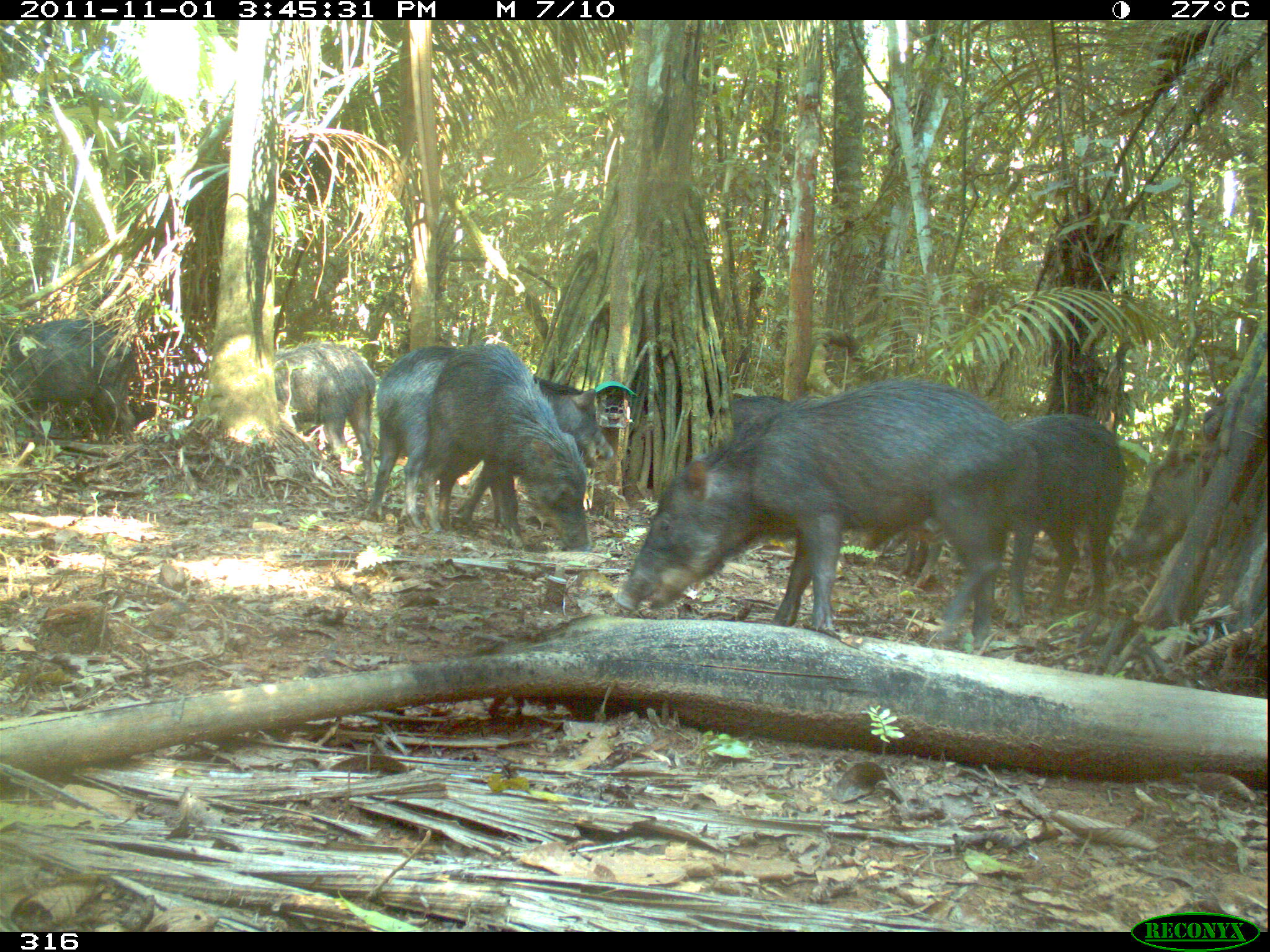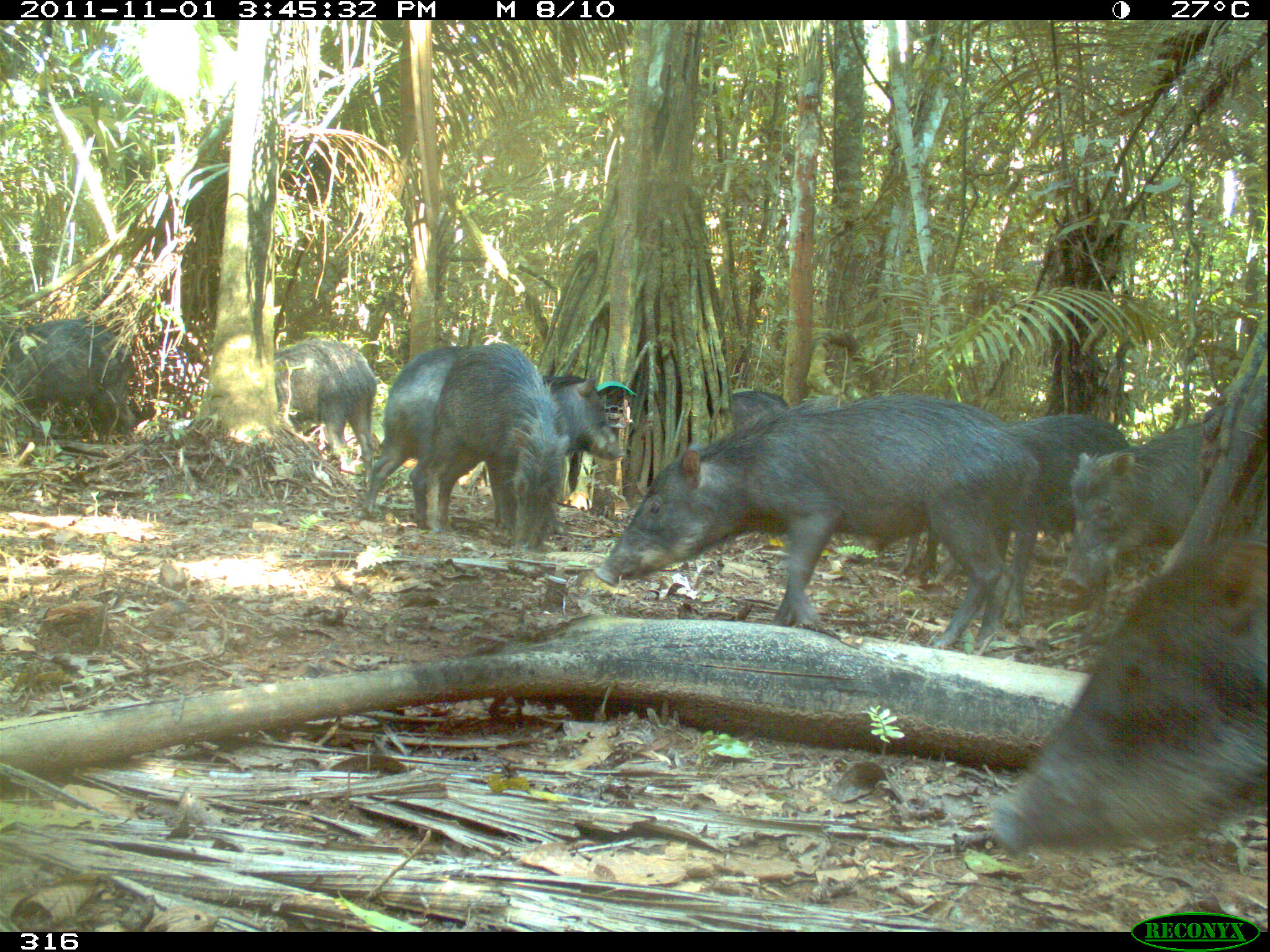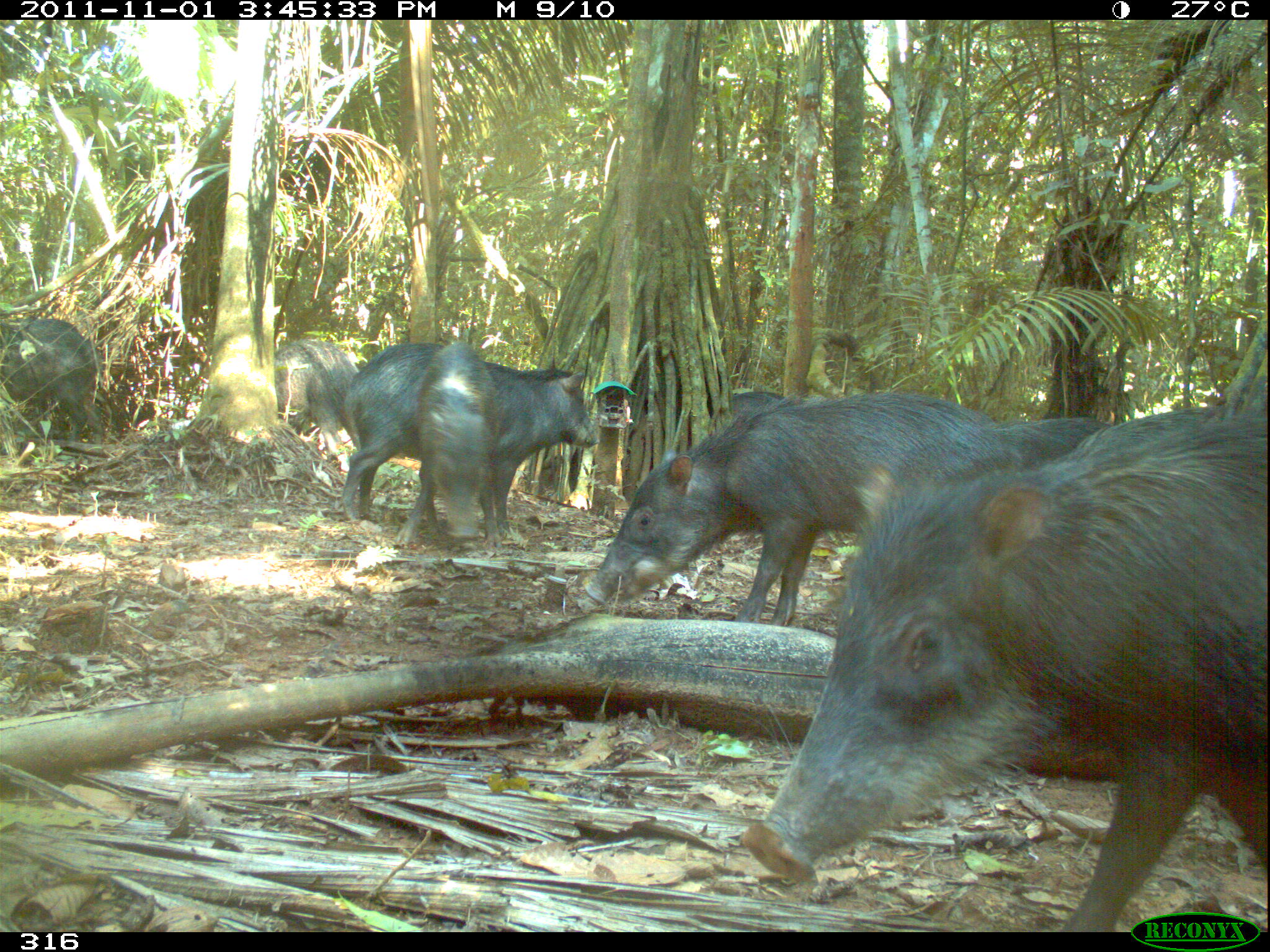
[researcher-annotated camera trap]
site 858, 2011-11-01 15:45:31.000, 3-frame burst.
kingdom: Animalia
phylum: Chordata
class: Mammalia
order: Artiodactyla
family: Tayassuidae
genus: Tayassu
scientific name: Tayassu pecari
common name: white-lipped peccary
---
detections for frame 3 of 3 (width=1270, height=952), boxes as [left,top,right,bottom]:
tayassu pecari: [743,394,1269,932]; [580,392,1006,625]; [339,340,600,522]; [395,340,505,554]; [0,317,104,453]; [272,335,359,454]; [996,417,1111,470]; [728,393,791,415]